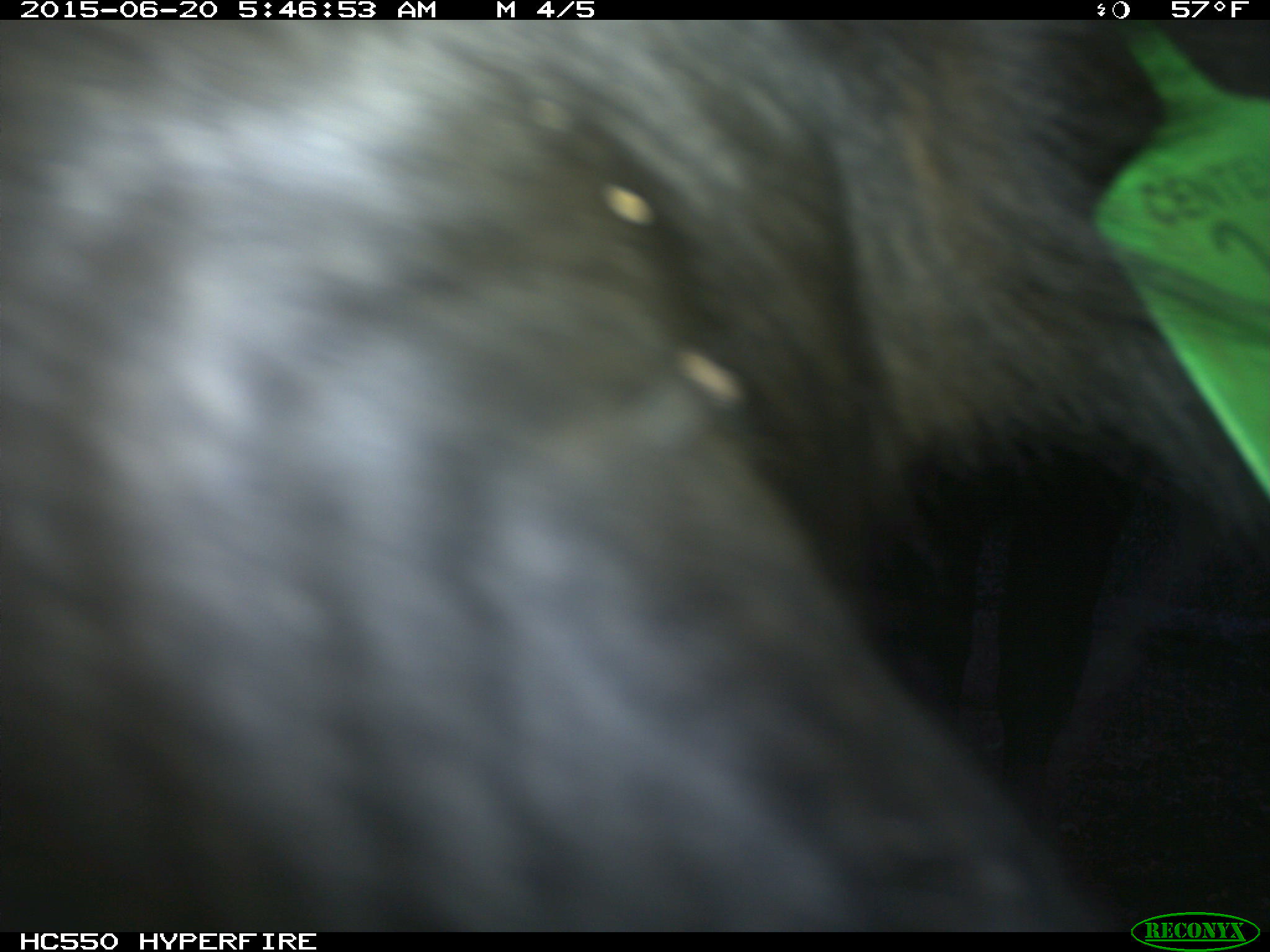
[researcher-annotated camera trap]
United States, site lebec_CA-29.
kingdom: Animalia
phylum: Chordata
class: Mammalia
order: Artiodactyla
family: Bovidae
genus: Bos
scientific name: Bos taurus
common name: domestic cow